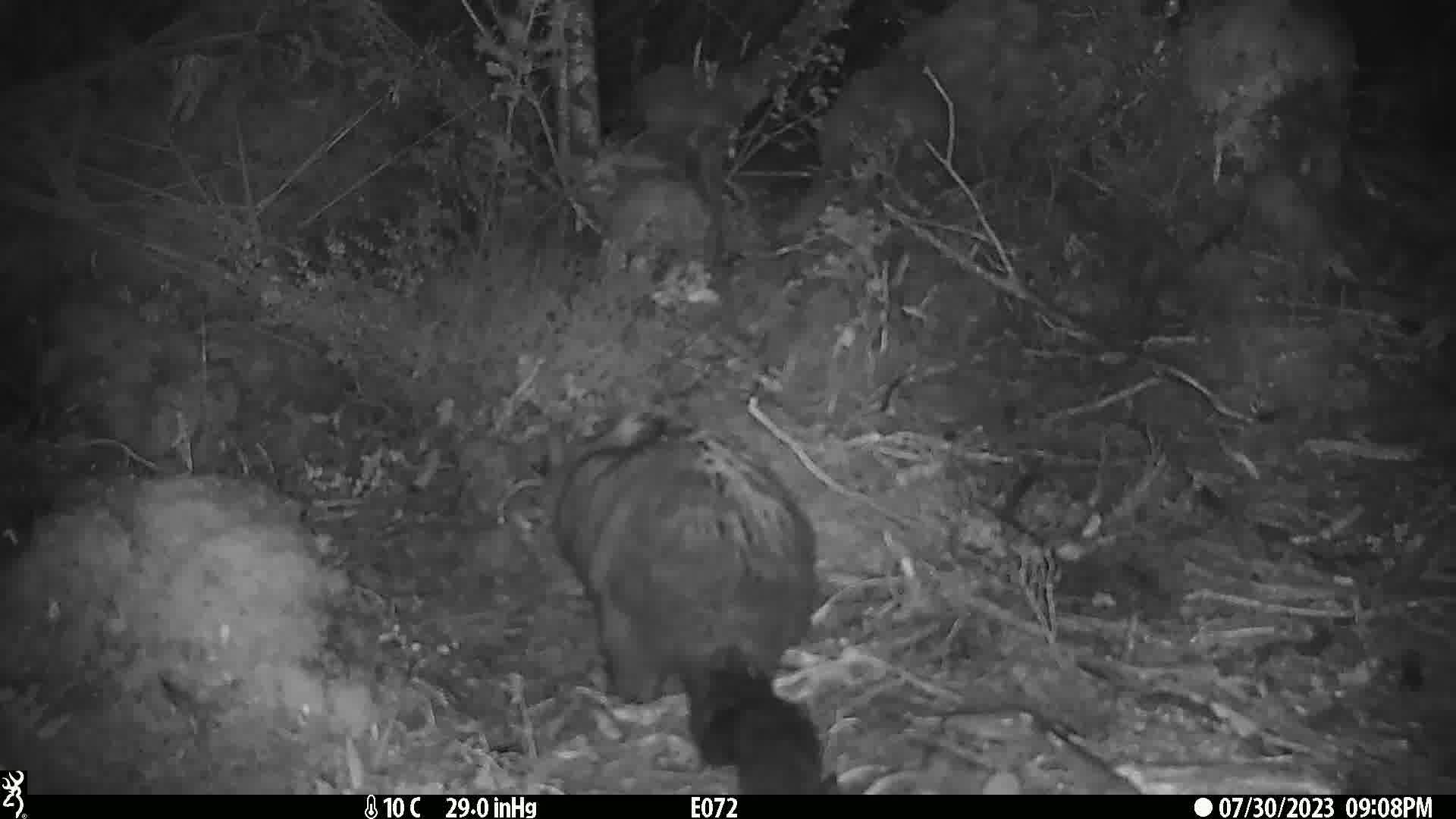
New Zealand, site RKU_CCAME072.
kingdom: Animalia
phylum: Chordata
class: Mammalia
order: Diprotodontia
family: Phalangeridae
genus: Trichosurus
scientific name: Trichosurus vulpecula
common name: common brushtail possum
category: possum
Possum (common brushtail possum) (Trichosurus vulpecula).